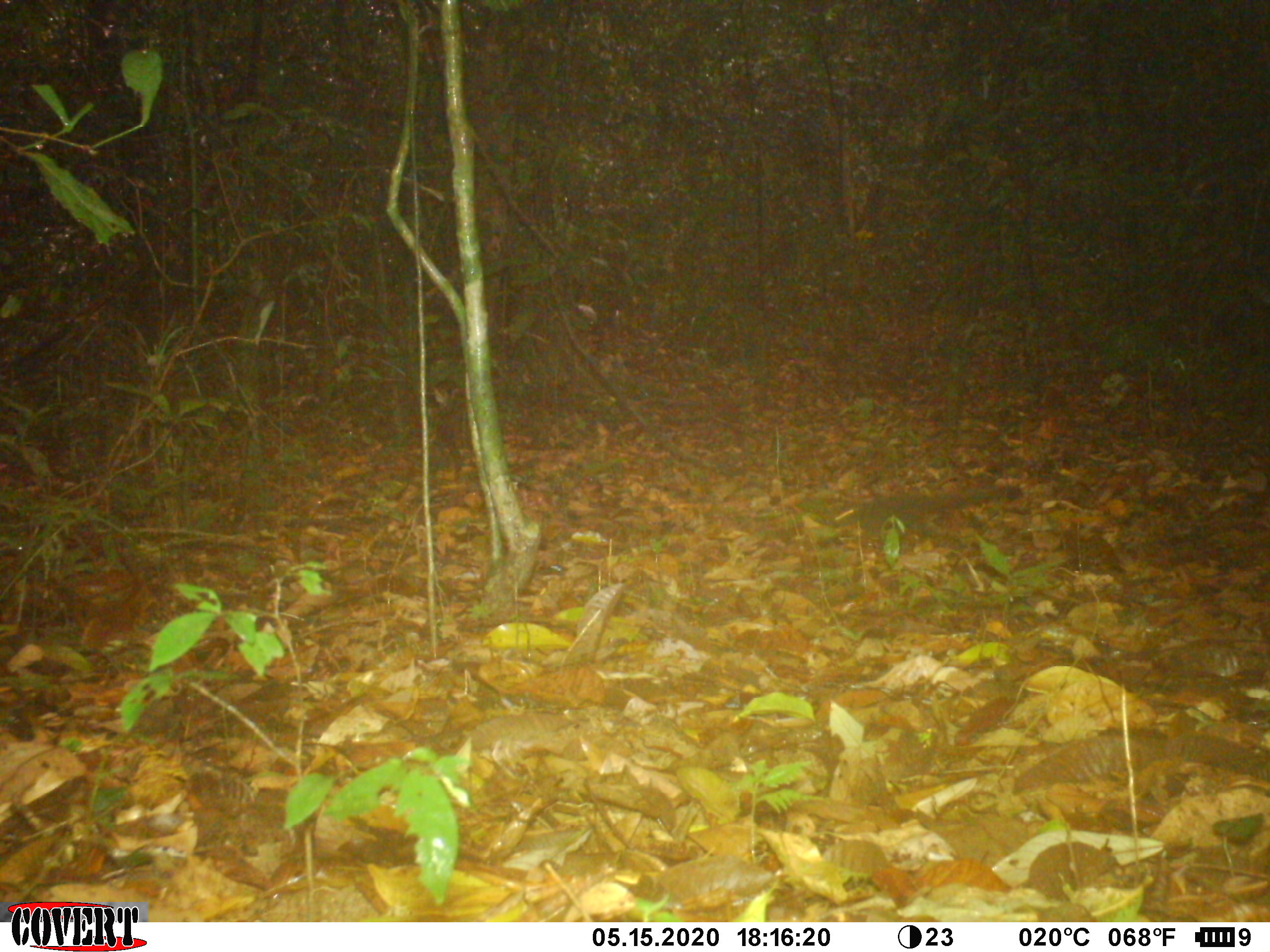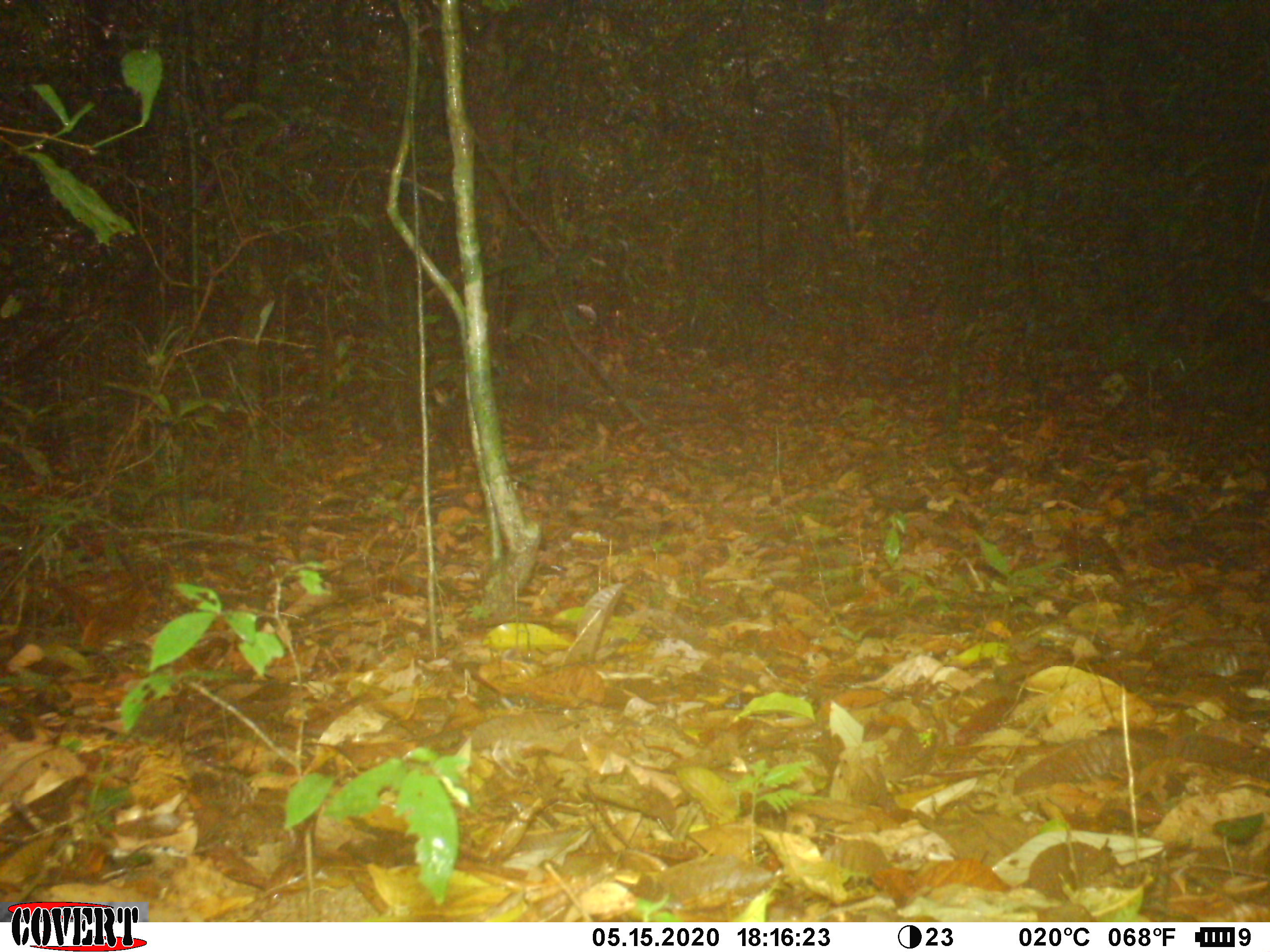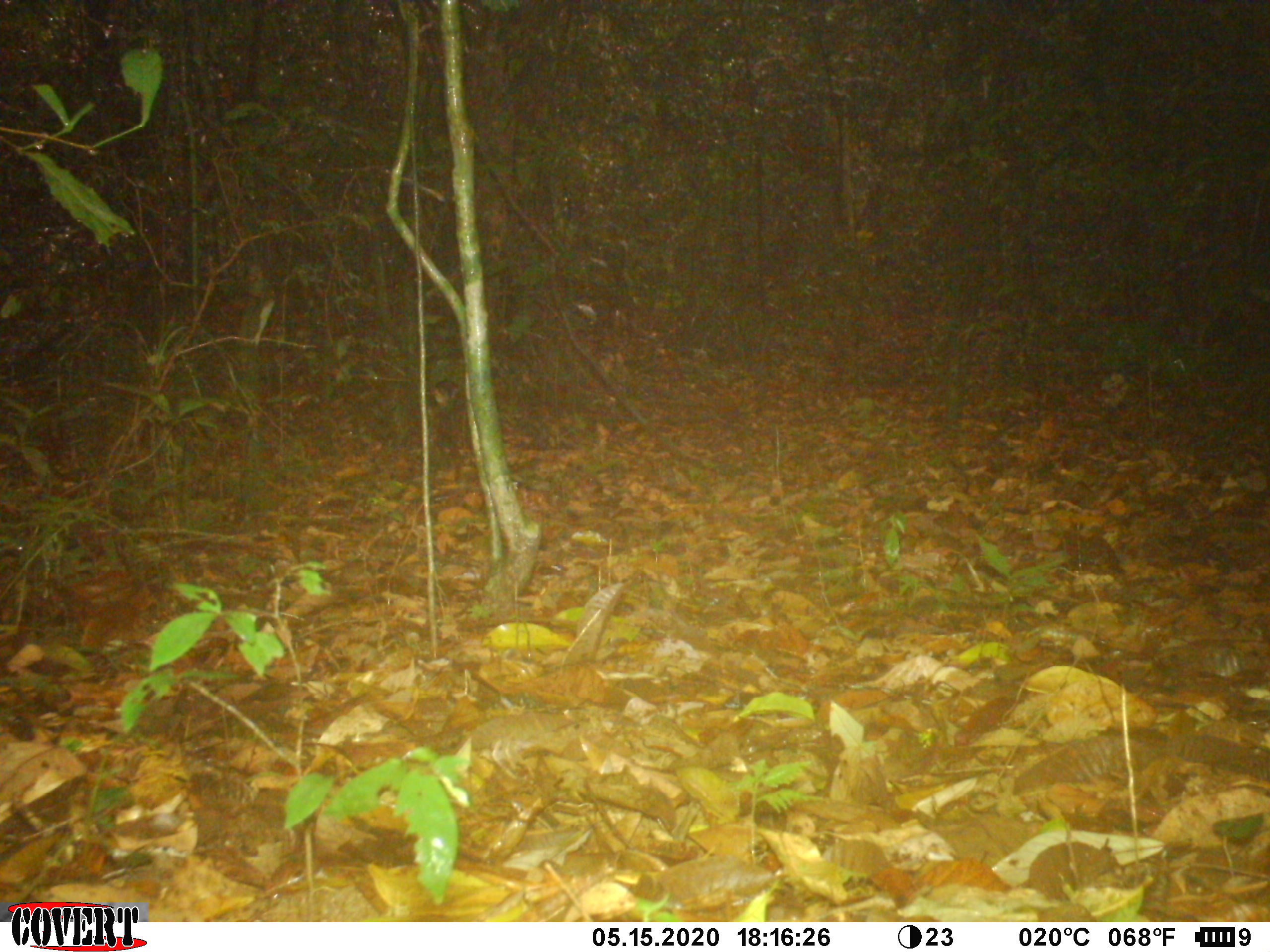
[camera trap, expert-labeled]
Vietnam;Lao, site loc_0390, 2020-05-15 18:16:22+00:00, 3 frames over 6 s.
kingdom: Animalia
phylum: Chordata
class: Mammalia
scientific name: Mammalia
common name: mammal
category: unidentified small mammal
Unidentified small mammal (mammal) (Mammalia). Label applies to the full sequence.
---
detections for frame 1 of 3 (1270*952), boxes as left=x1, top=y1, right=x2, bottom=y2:
unidentified small mammal: left=831, top=485, right=1024, bottom=539